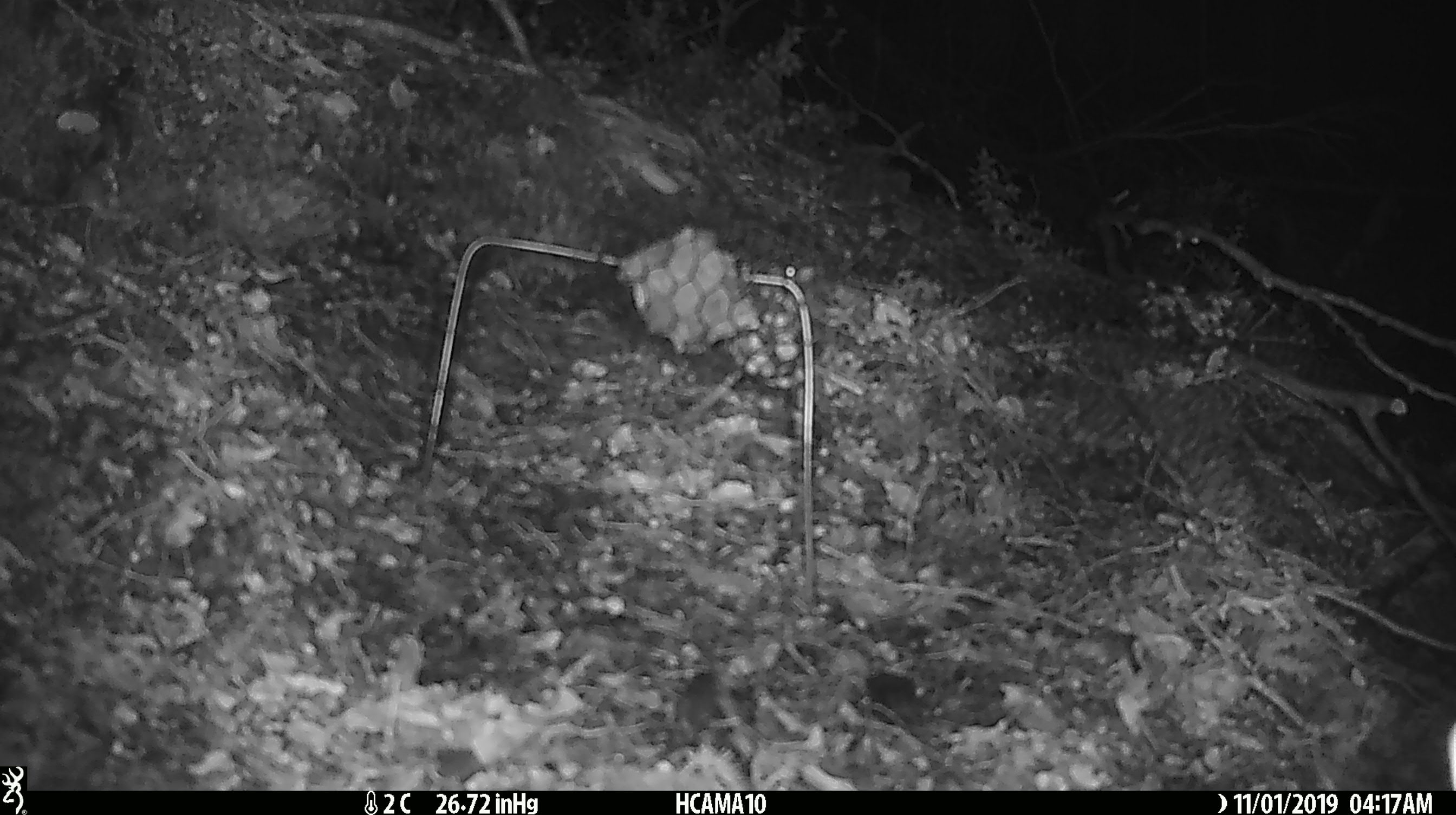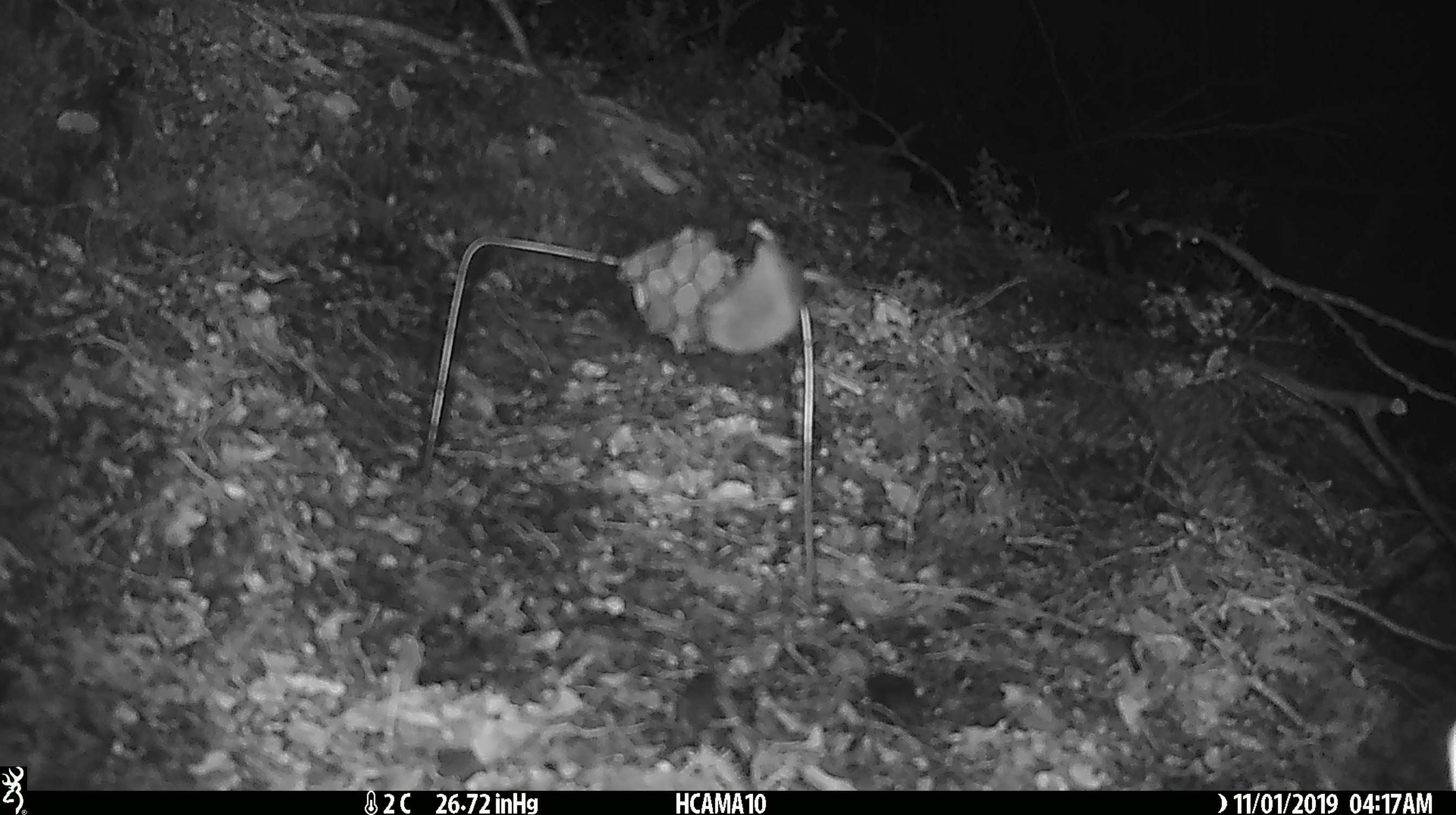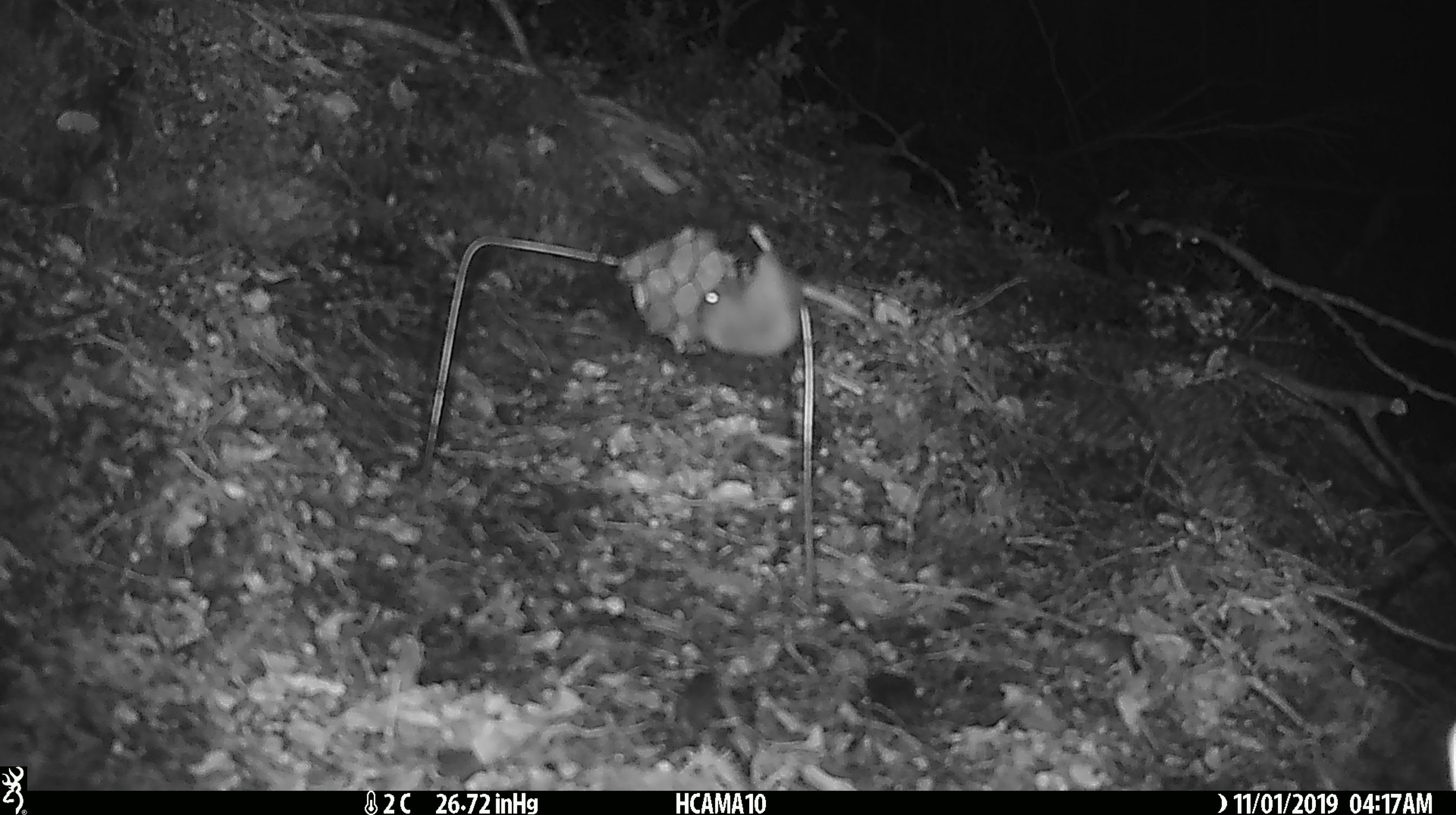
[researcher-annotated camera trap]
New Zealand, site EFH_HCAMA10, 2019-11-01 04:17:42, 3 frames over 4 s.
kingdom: Animalia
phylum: Chordata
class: Mammalia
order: Rodentia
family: Muridae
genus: Mus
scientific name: Mus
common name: mouse